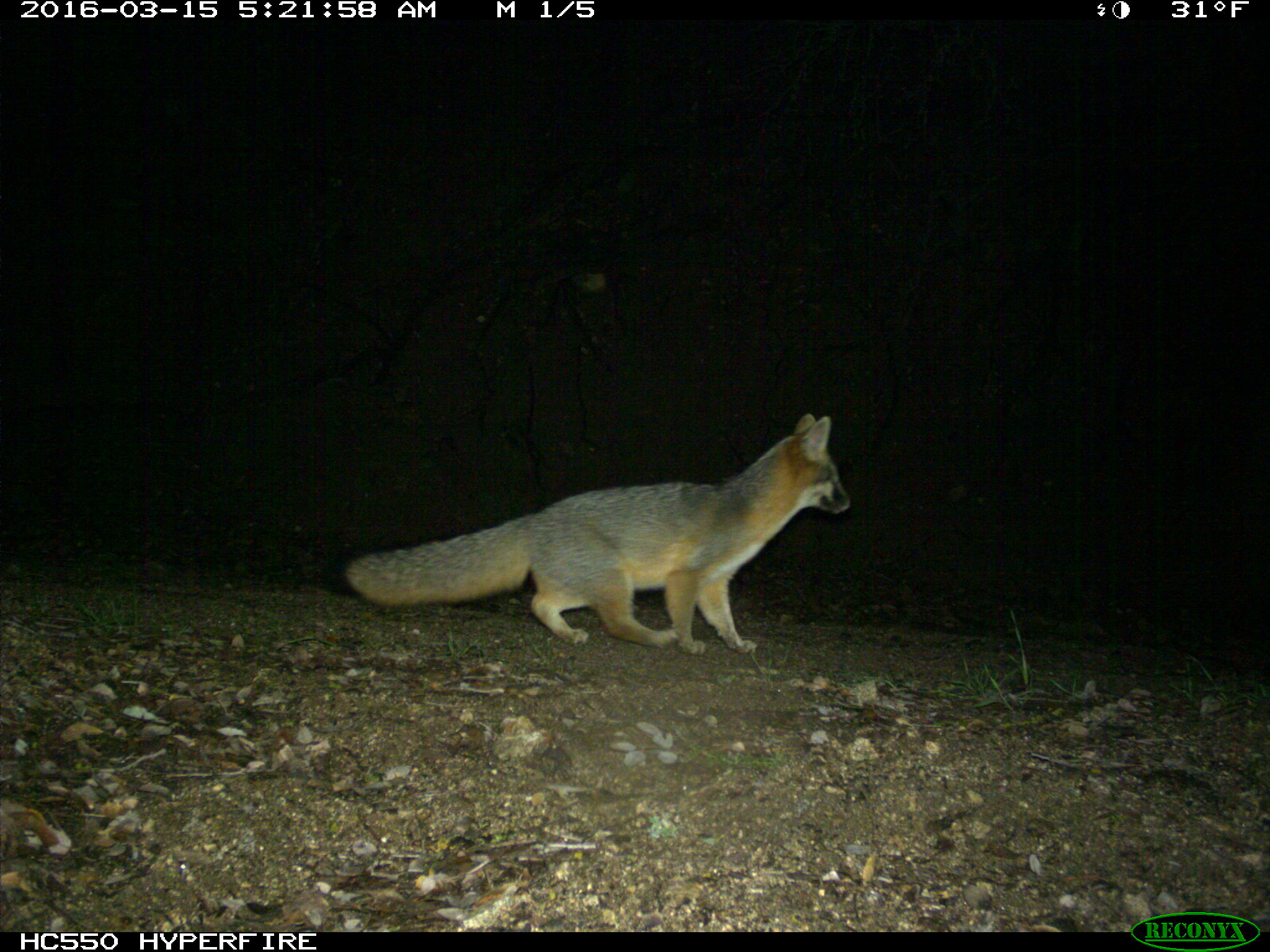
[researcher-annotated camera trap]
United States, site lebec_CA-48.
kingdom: Animalia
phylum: Chordata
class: Mammalia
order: Carnivora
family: Canidae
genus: Urocyon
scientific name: Urocyon cinereoargenteus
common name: gray fox